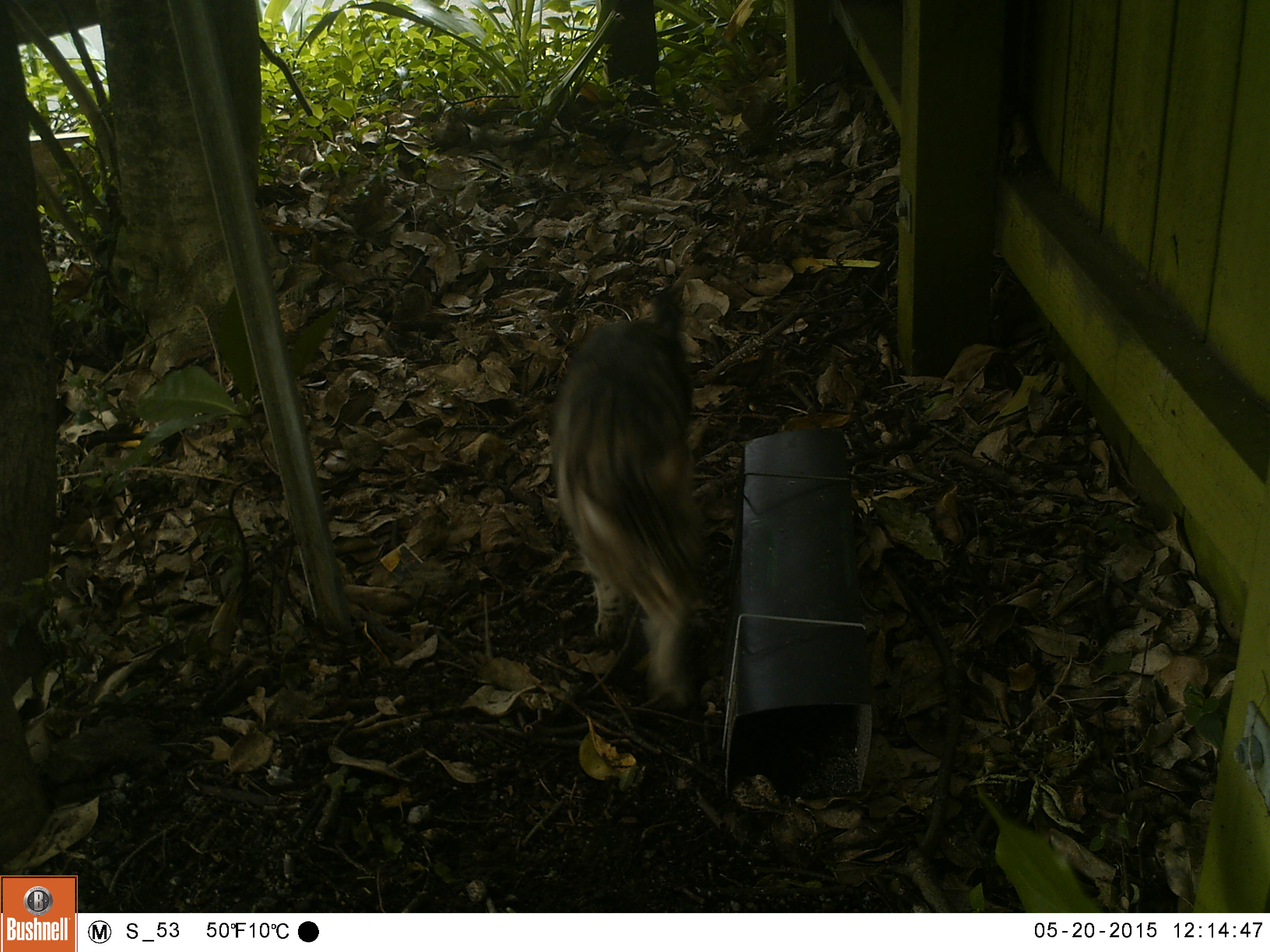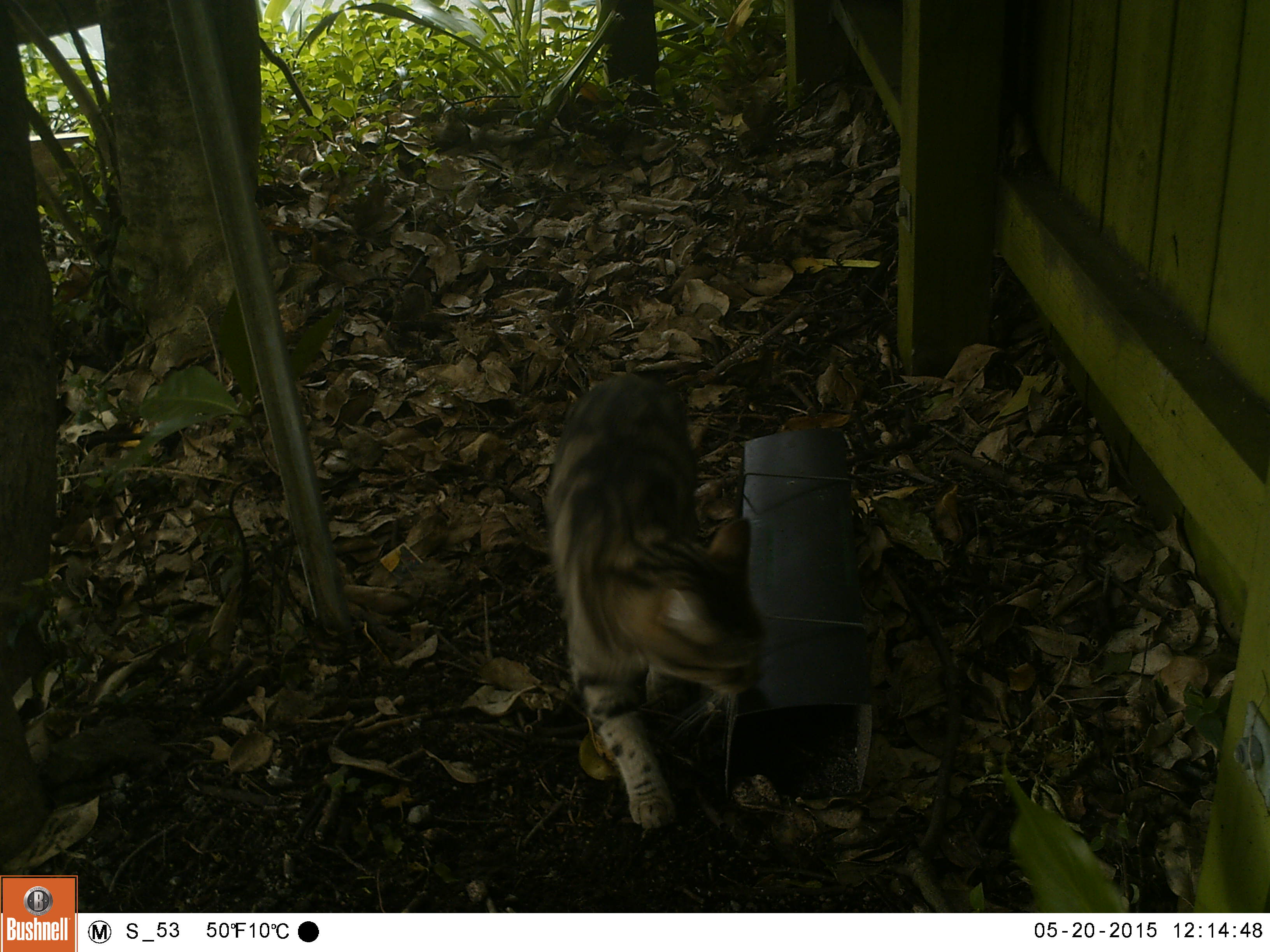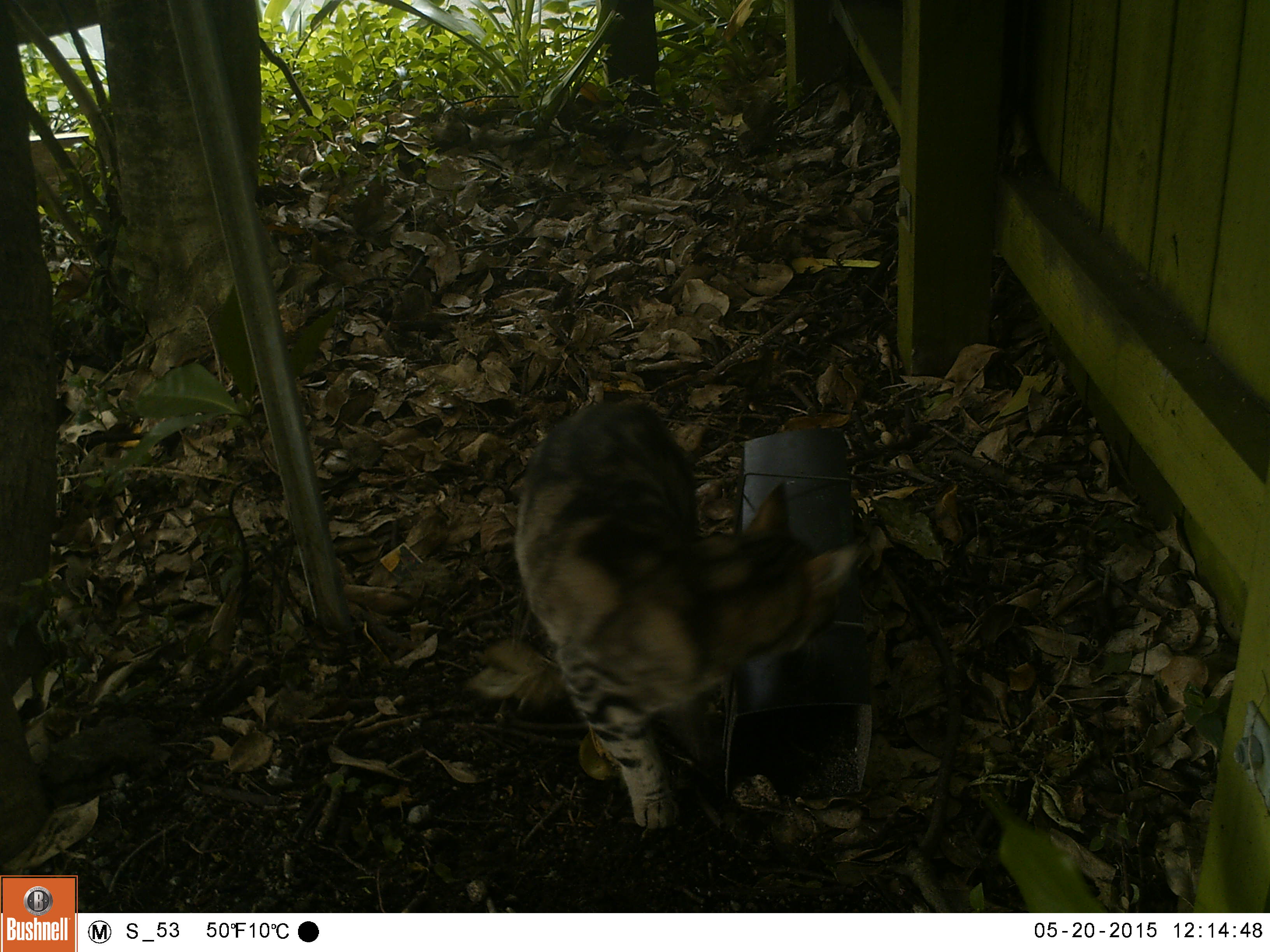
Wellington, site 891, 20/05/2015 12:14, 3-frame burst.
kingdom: Animalia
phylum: Chordata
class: Mammalia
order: Carnivora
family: Felidae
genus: Felis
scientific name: Felis catus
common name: cat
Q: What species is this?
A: Cat (Felis catus).